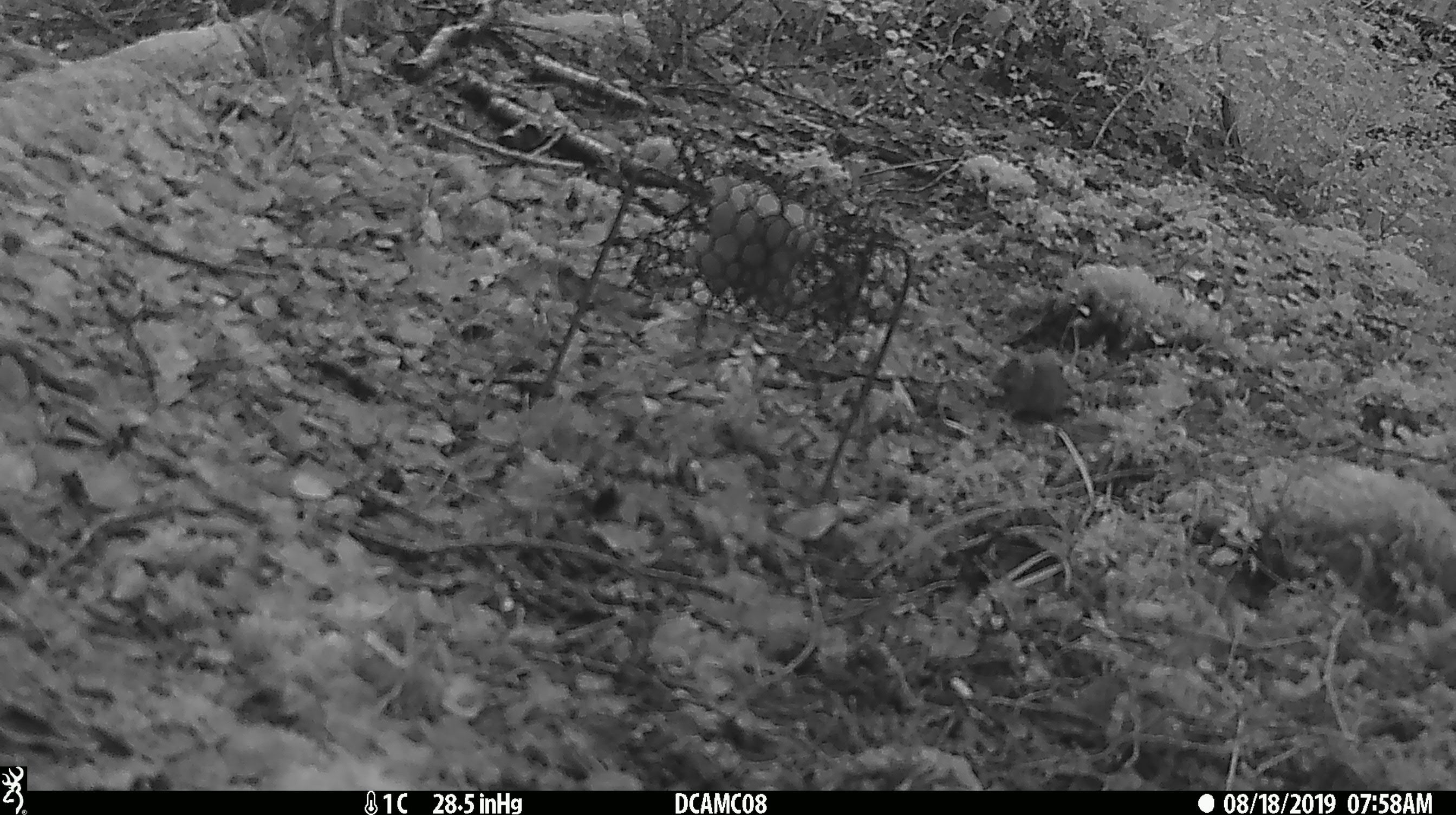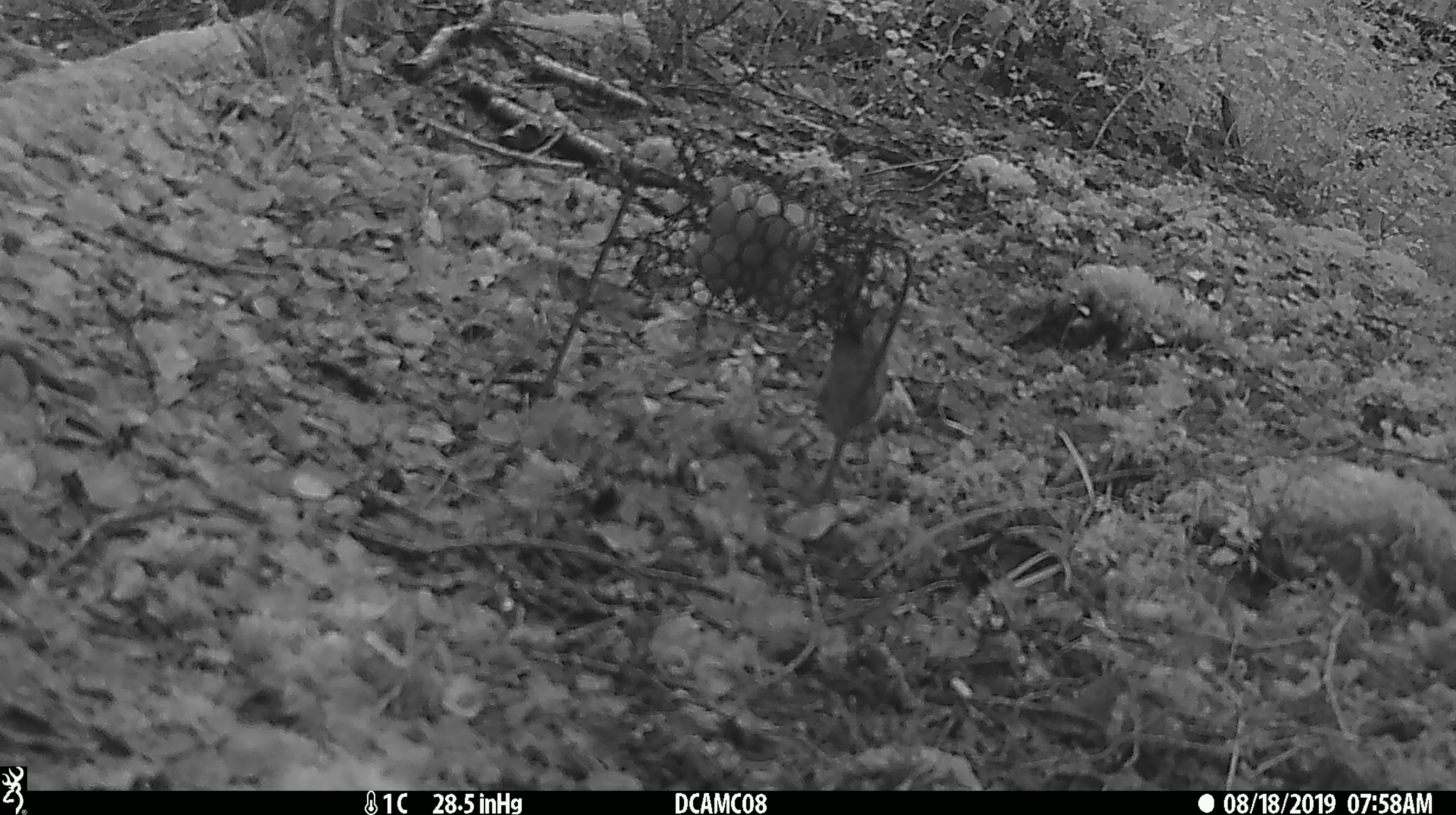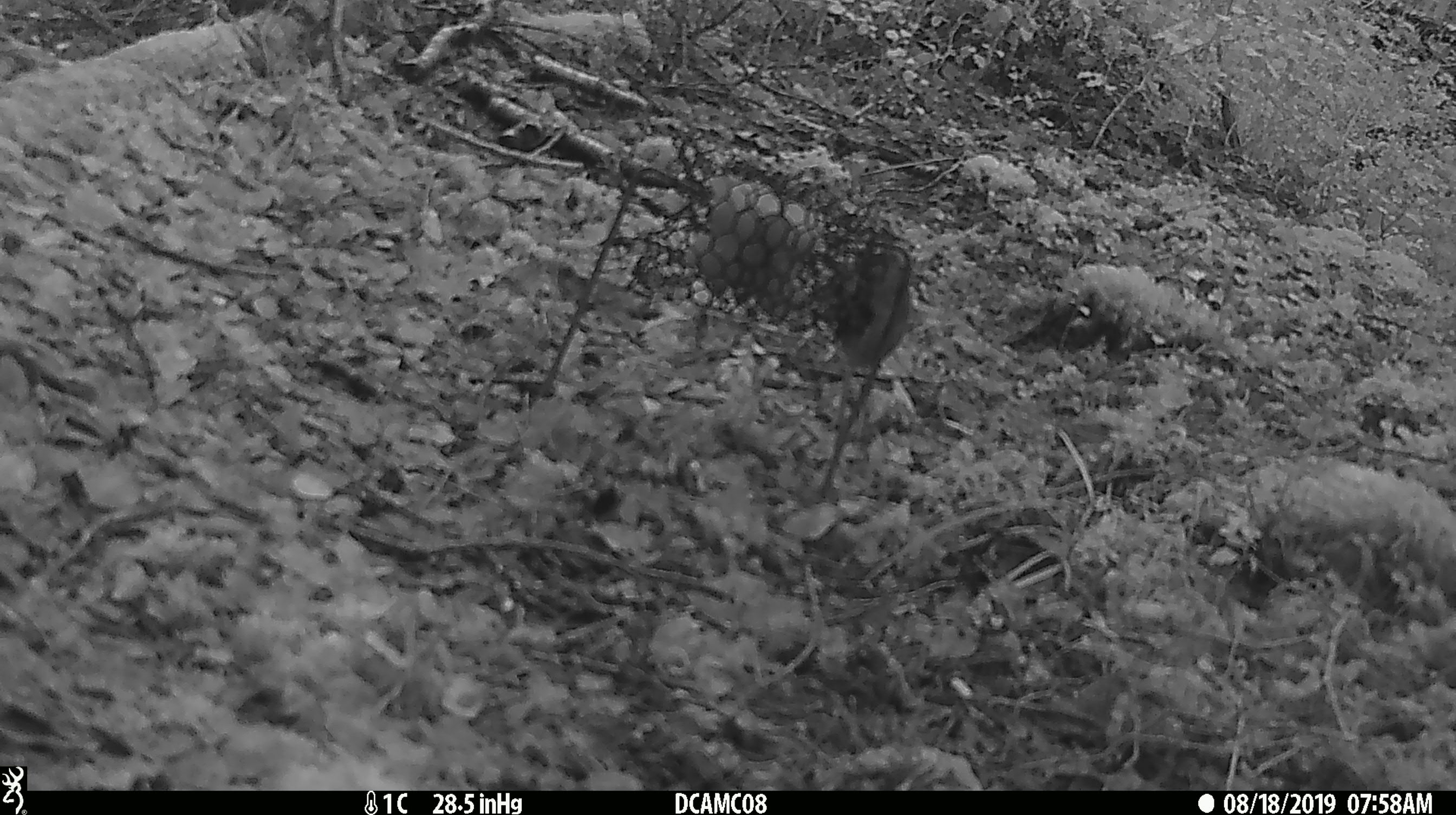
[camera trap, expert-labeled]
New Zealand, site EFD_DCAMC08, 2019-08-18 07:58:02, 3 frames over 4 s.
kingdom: Animalia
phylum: Chordata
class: Mammalia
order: Rodentia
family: Muridae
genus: Mus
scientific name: Mus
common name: mouse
Mouse (Mus).